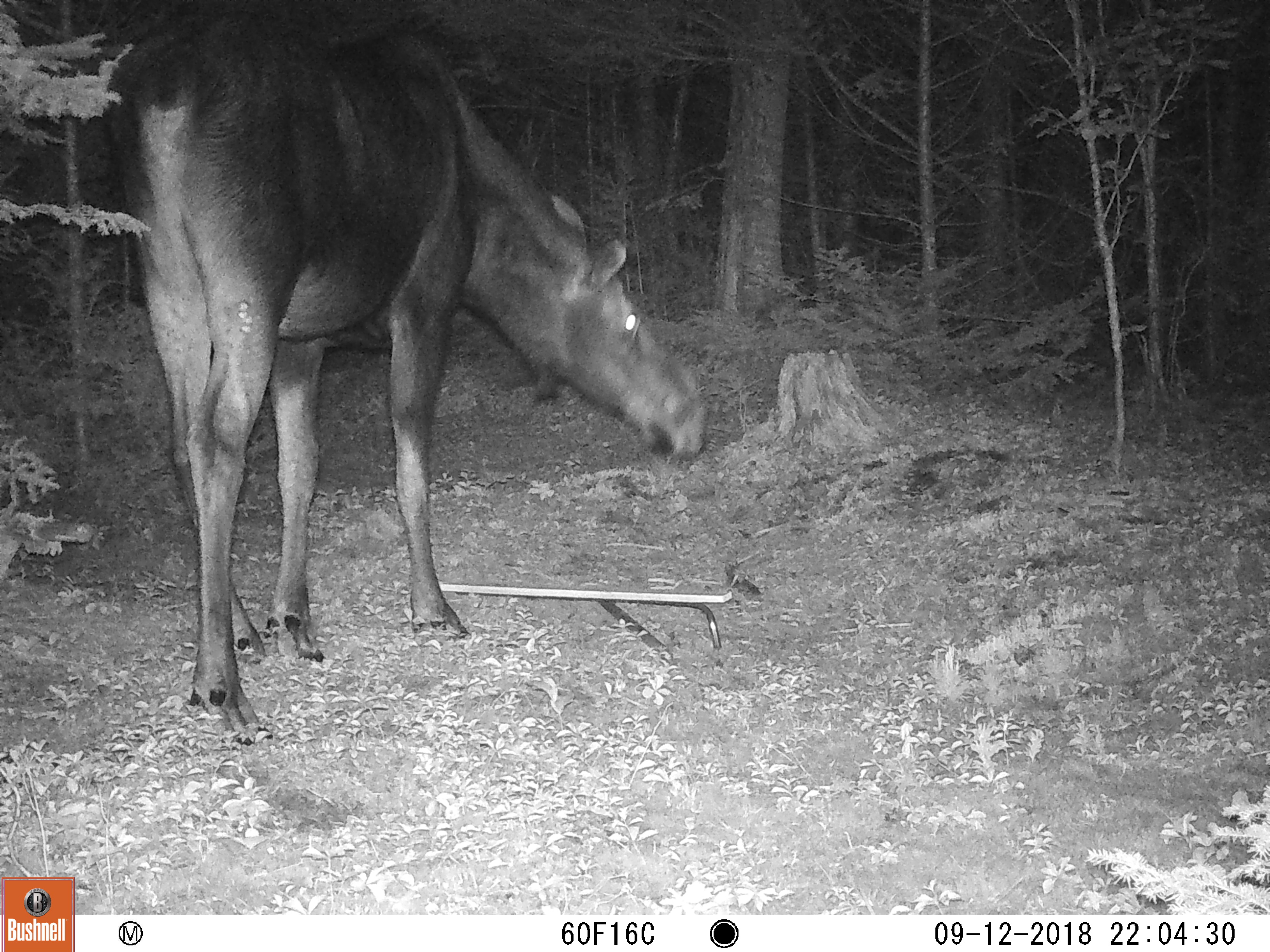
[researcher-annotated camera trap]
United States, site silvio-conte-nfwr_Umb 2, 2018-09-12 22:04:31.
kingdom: Animalia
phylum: Chordata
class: Mammalia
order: Artiodactyla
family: Cervidae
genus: Alces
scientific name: Alces alces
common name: moose